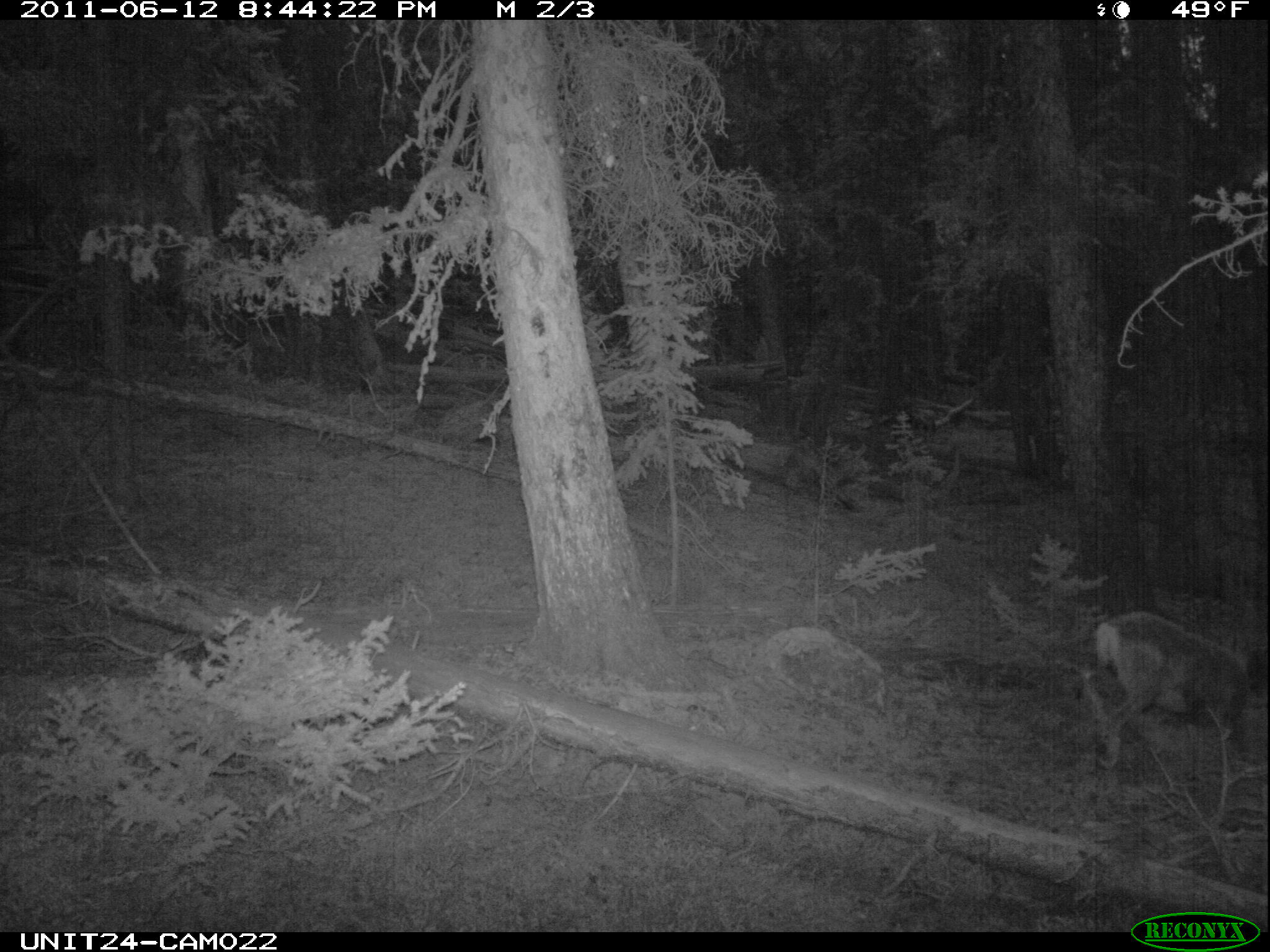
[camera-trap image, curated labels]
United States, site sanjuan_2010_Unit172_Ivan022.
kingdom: Animalia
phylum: Chordata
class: Mammalia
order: Artiodactyla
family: Cervidae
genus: Odocoileus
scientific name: Odocoileus hemionus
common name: mule deer